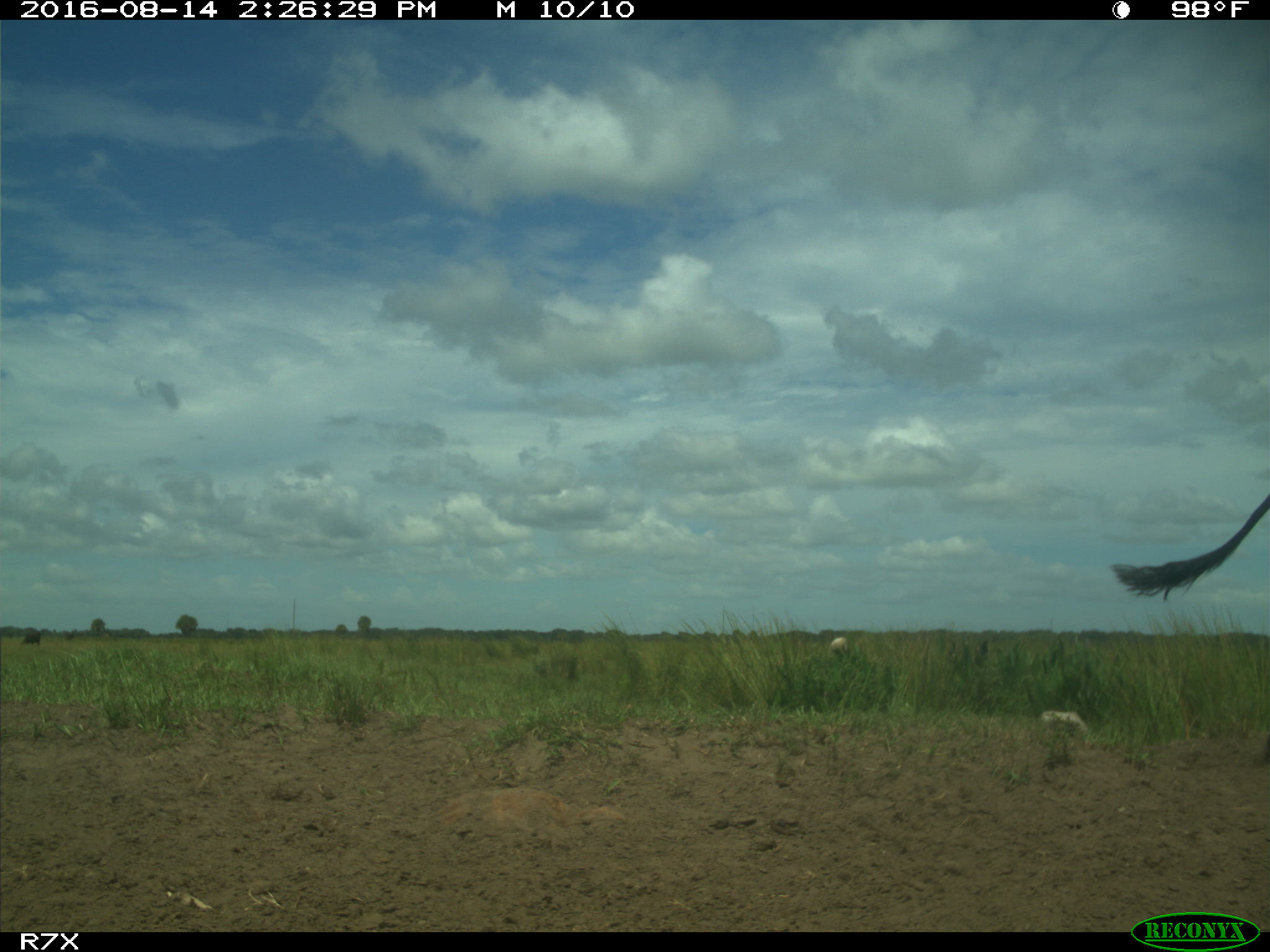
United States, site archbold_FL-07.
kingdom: Animalia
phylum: Chordata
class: Mammalia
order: Artiodactyla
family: Bovidae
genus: Bos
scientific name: Bos taurus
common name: domestic cow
Bos taurus (domestic cow).